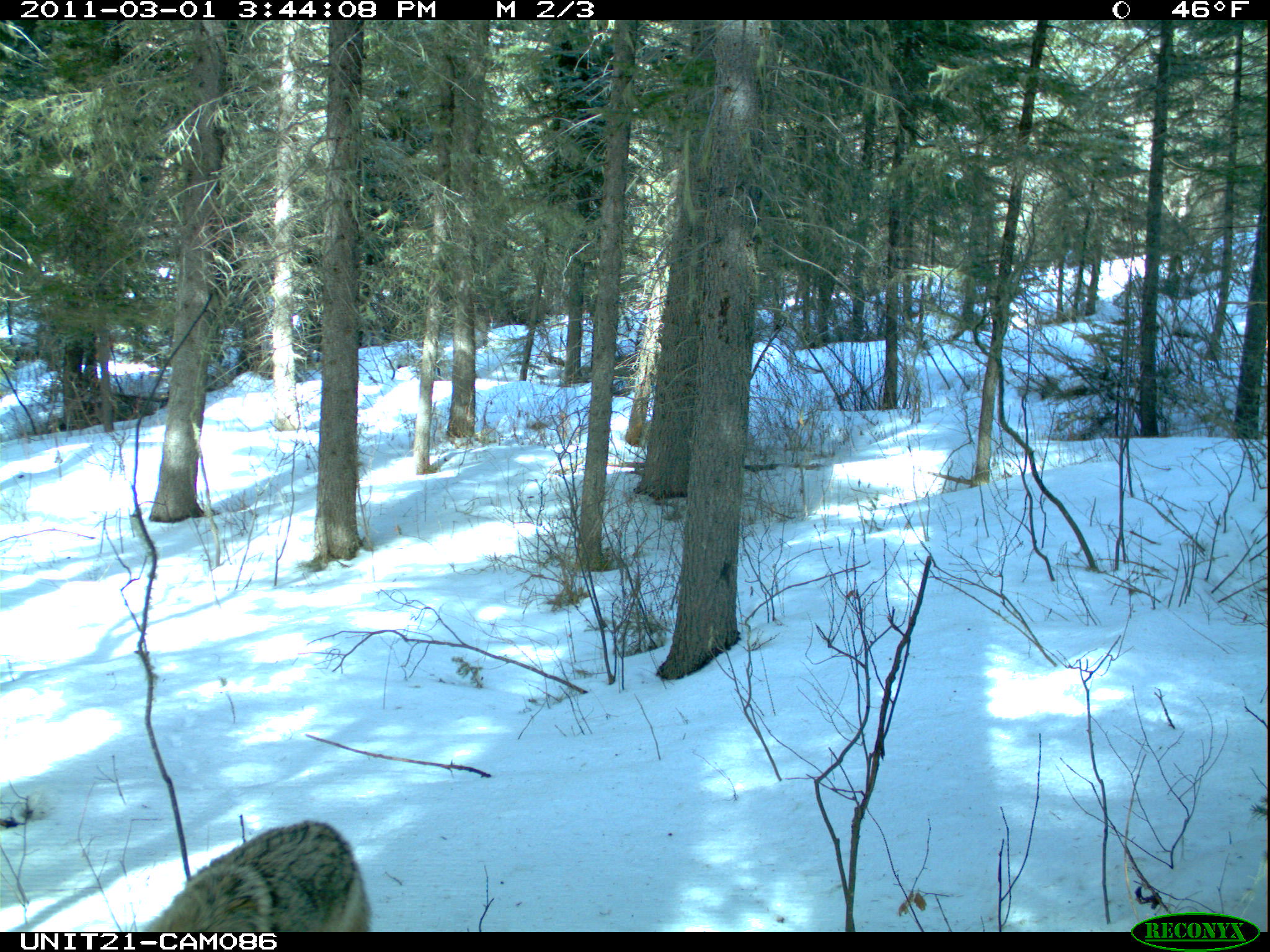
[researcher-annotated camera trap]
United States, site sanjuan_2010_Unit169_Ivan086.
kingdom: Animalia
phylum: Chordata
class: Mammalia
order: Carnivora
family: Canidae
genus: Canis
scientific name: Canis latrans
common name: coyote